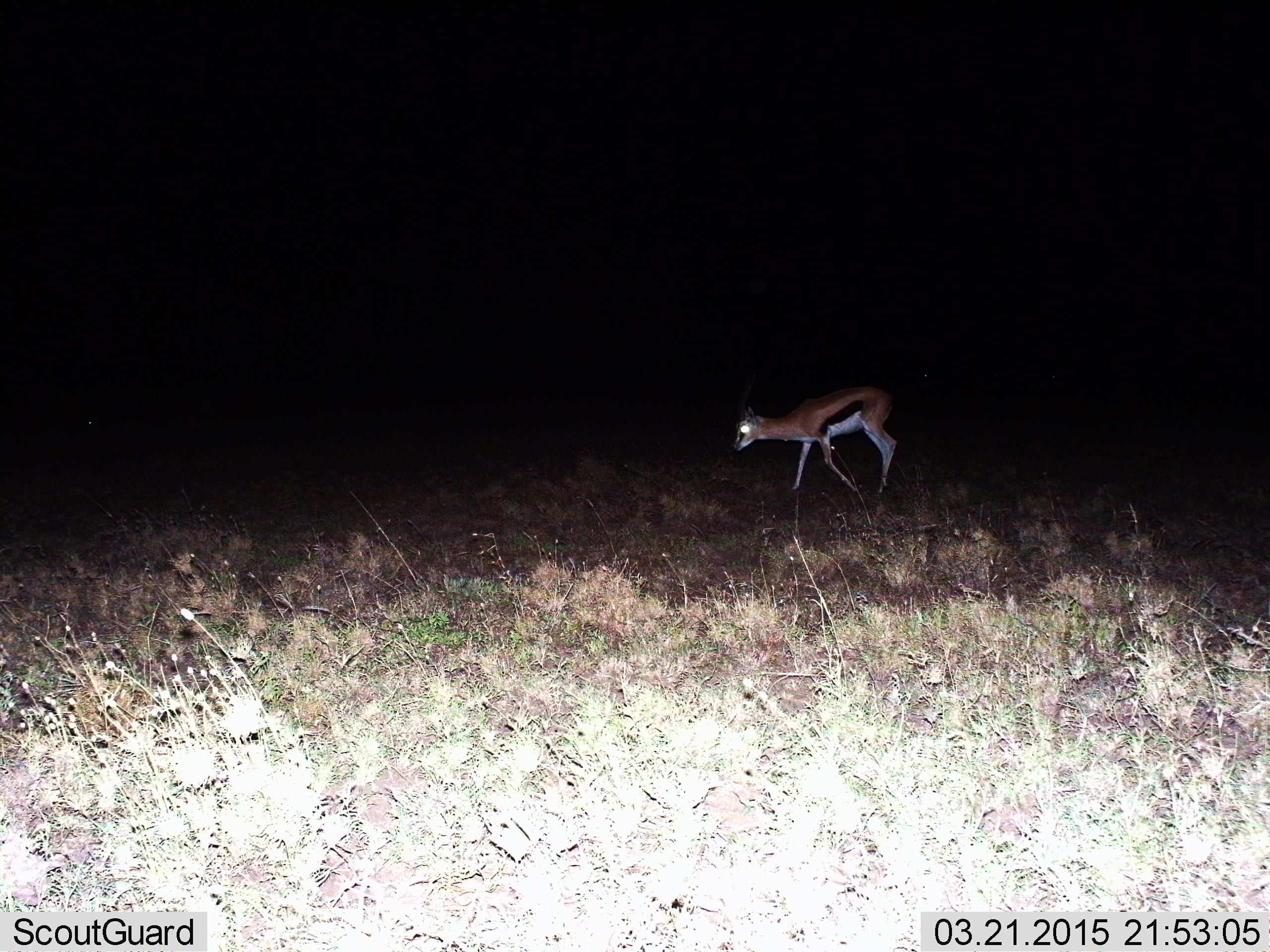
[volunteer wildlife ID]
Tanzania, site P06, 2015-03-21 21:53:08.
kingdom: Animalia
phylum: Chordata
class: Mammalia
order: Artiodactyla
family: Bovidae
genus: Eudorcas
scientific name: Eudorcas thomsonii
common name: thomson's gazelle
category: gazellethomsons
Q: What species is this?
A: Gazellethomsons (thomson's gazelle) (Eudorcas thomsonii).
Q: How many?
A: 1.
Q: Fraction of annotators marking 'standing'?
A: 0%.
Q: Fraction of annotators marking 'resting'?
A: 0%.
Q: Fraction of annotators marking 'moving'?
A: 100%.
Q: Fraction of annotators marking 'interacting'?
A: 0%.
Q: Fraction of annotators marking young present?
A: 0%.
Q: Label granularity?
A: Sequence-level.